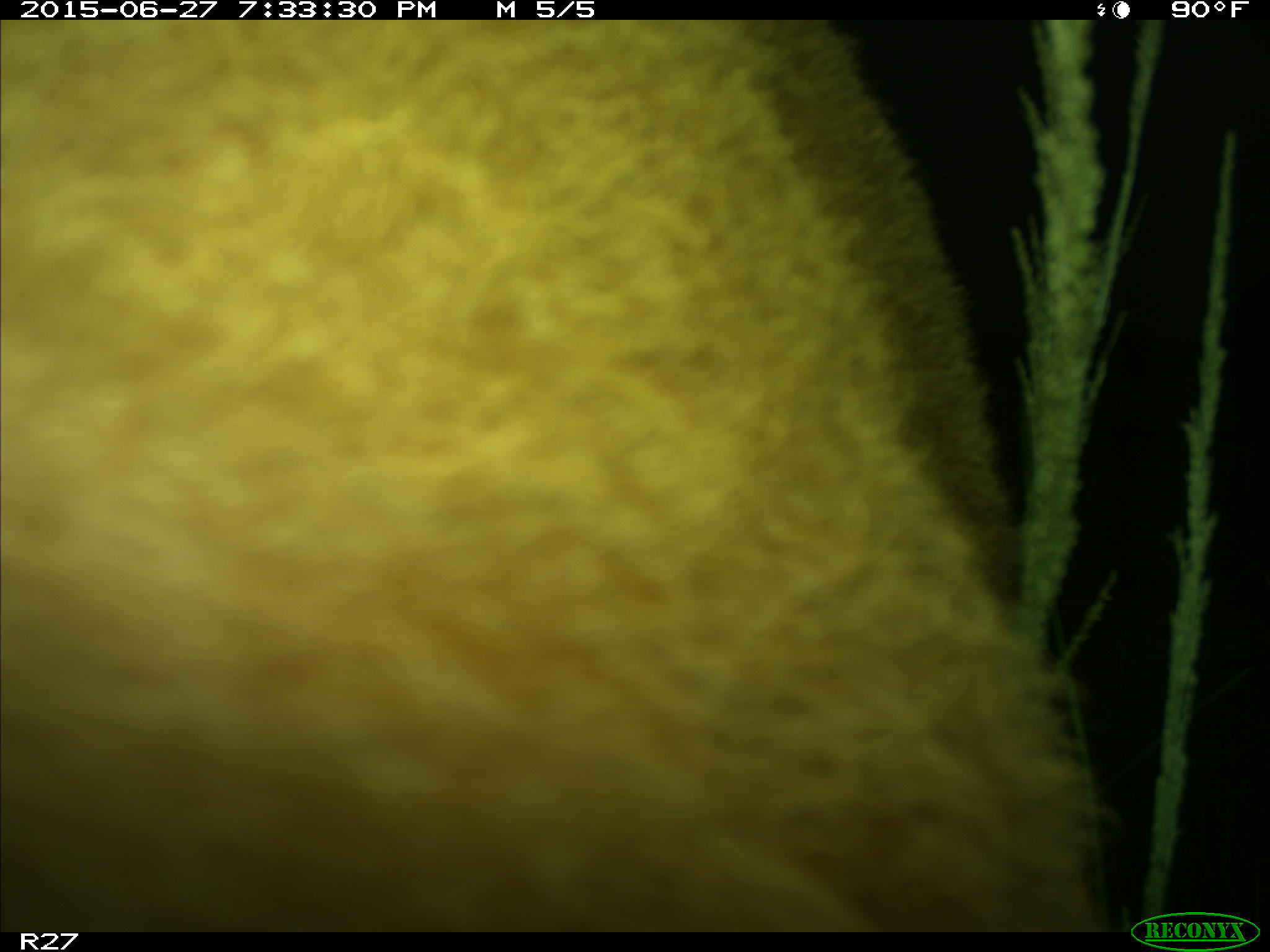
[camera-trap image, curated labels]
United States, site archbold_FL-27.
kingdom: Animalia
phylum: Chordata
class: Mammalia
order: Artiodactyla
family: Bovidae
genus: Bos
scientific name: Bos taurus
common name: domestic cow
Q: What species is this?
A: Bos taurus (domestic cow).